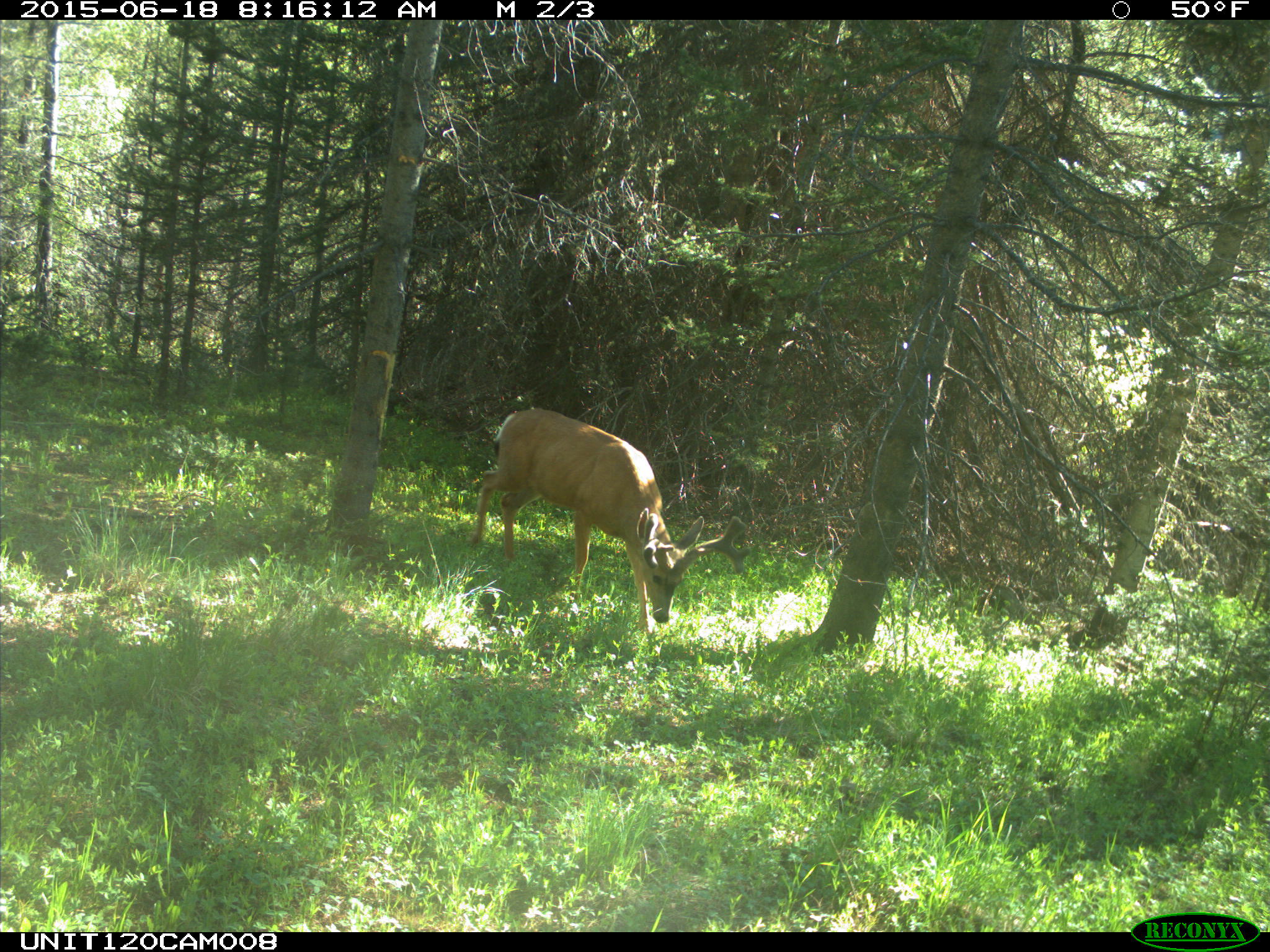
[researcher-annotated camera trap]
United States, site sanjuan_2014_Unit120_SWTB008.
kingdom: Animalia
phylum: Chordata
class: Mammalia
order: Artiodactyla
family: Cervidae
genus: Odocoileus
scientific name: Odocoileus hemionus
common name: mule deer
Odocoileus hemionus (mule deer).